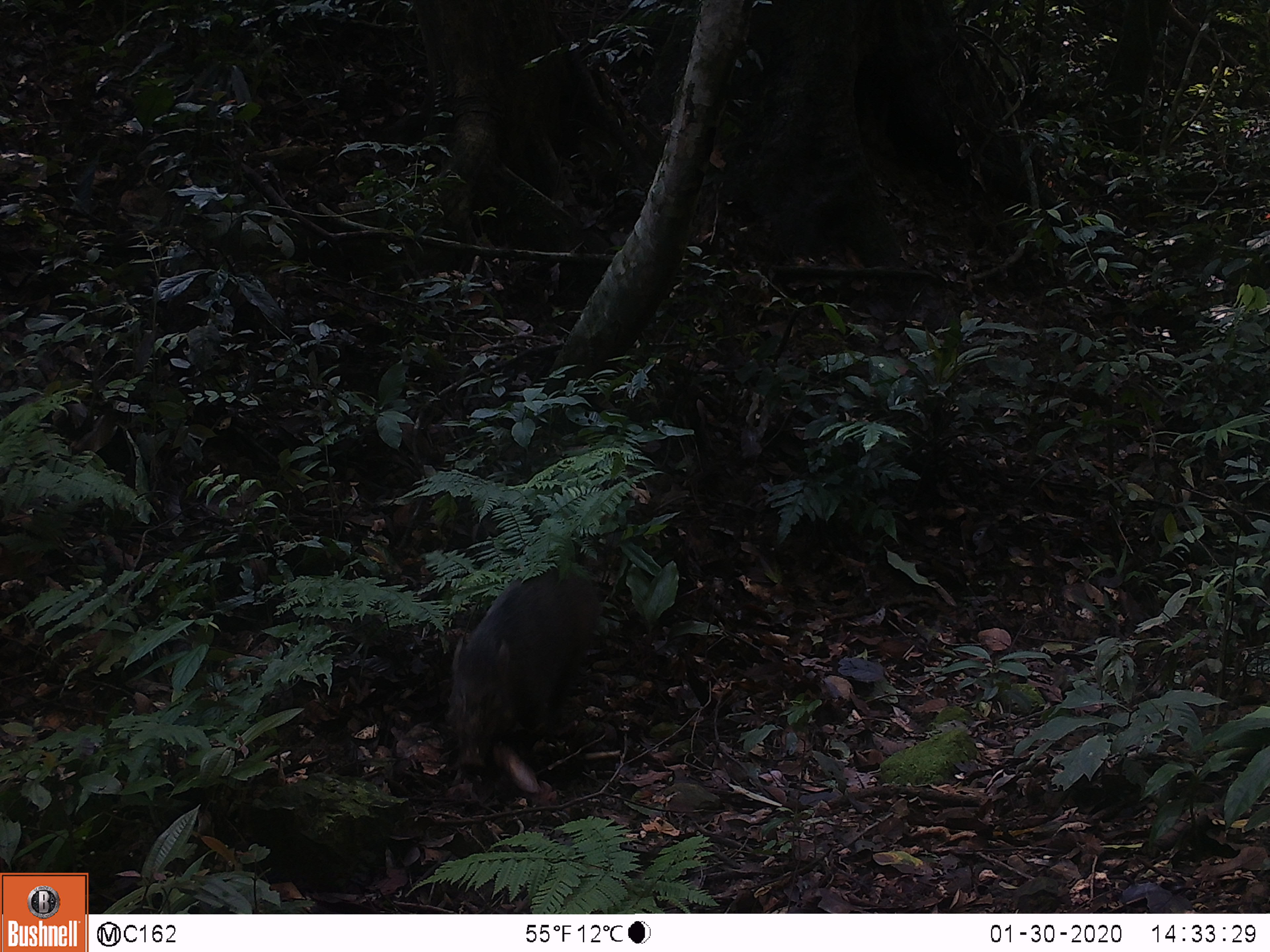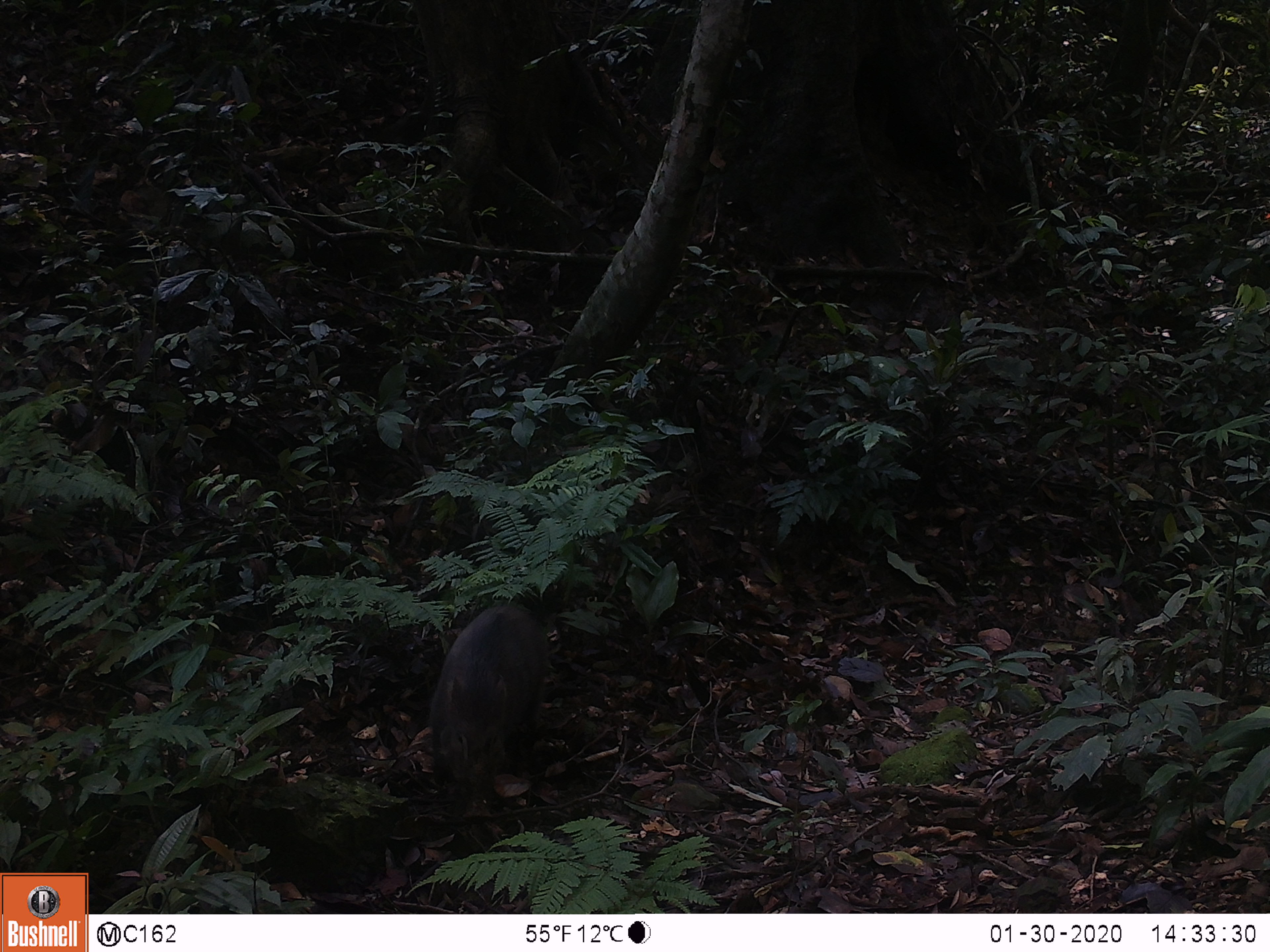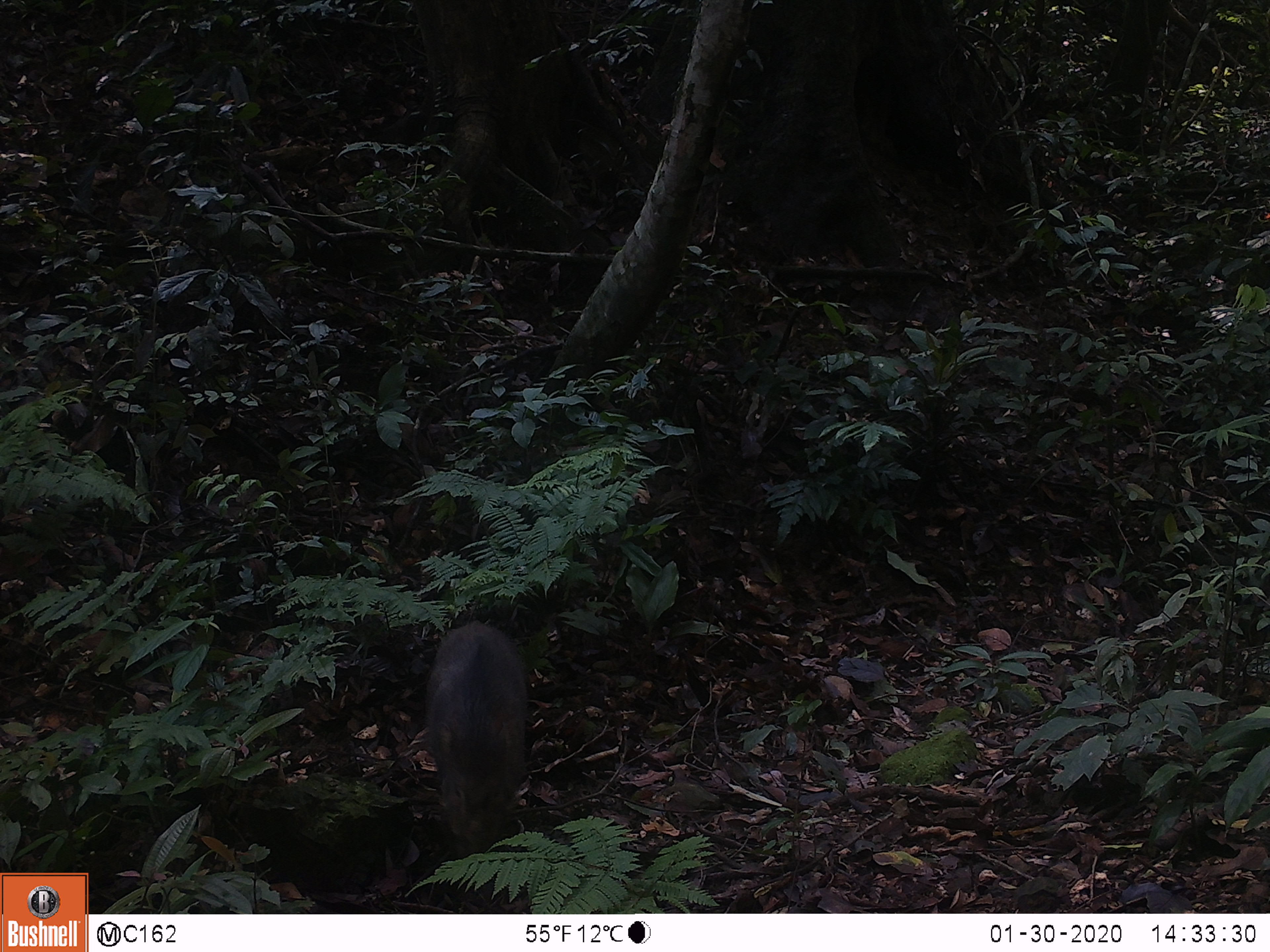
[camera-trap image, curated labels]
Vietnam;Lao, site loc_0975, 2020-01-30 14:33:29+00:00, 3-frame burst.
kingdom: Animalia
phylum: Chordata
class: Mammalia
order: Artiodactyla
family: Suidae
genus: Sus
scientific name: Sus scrofa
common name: eurasian wild pig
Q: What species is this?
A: Eurasian wild pig (Sus scrofa).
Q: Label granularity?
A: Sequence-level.